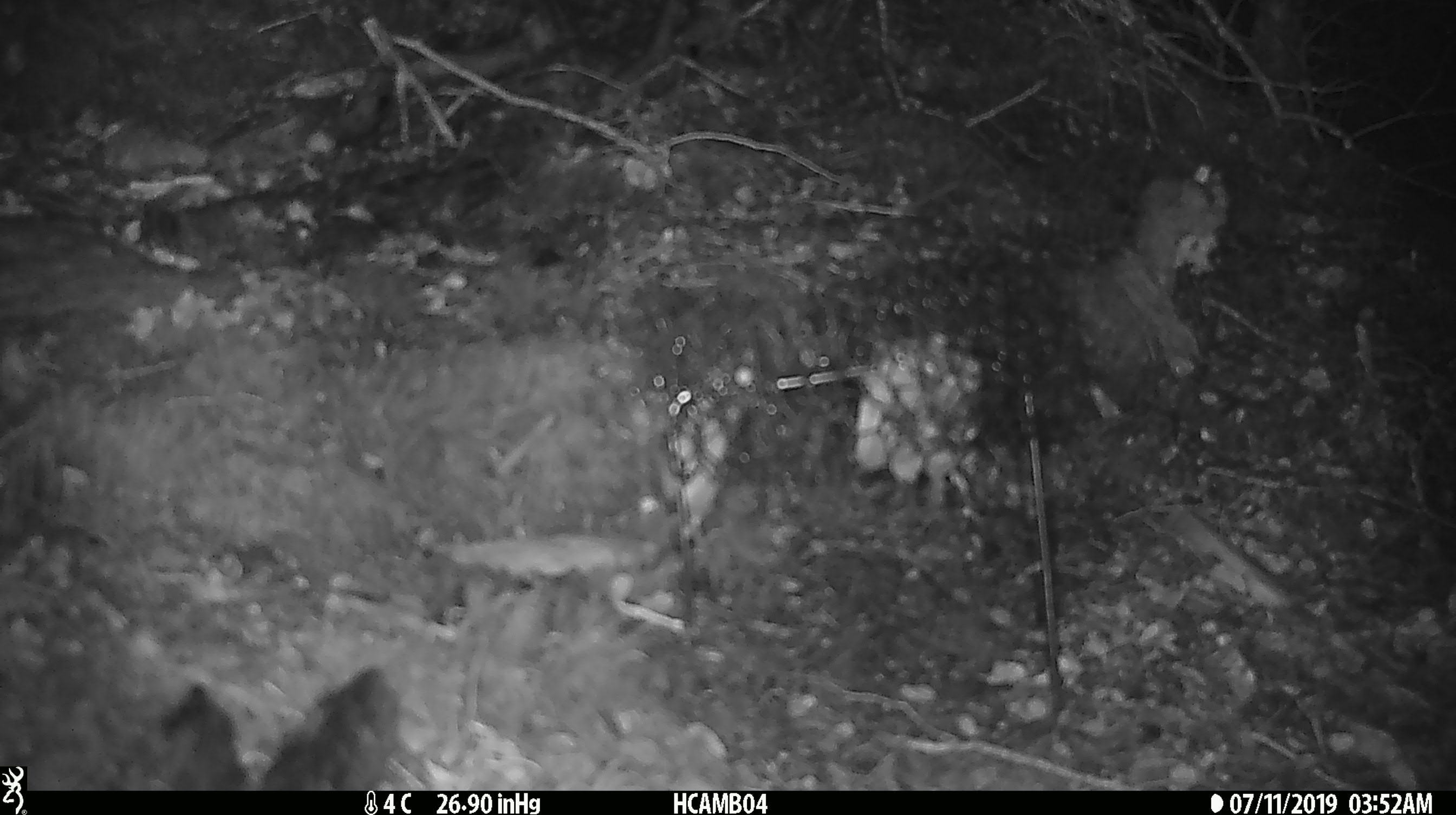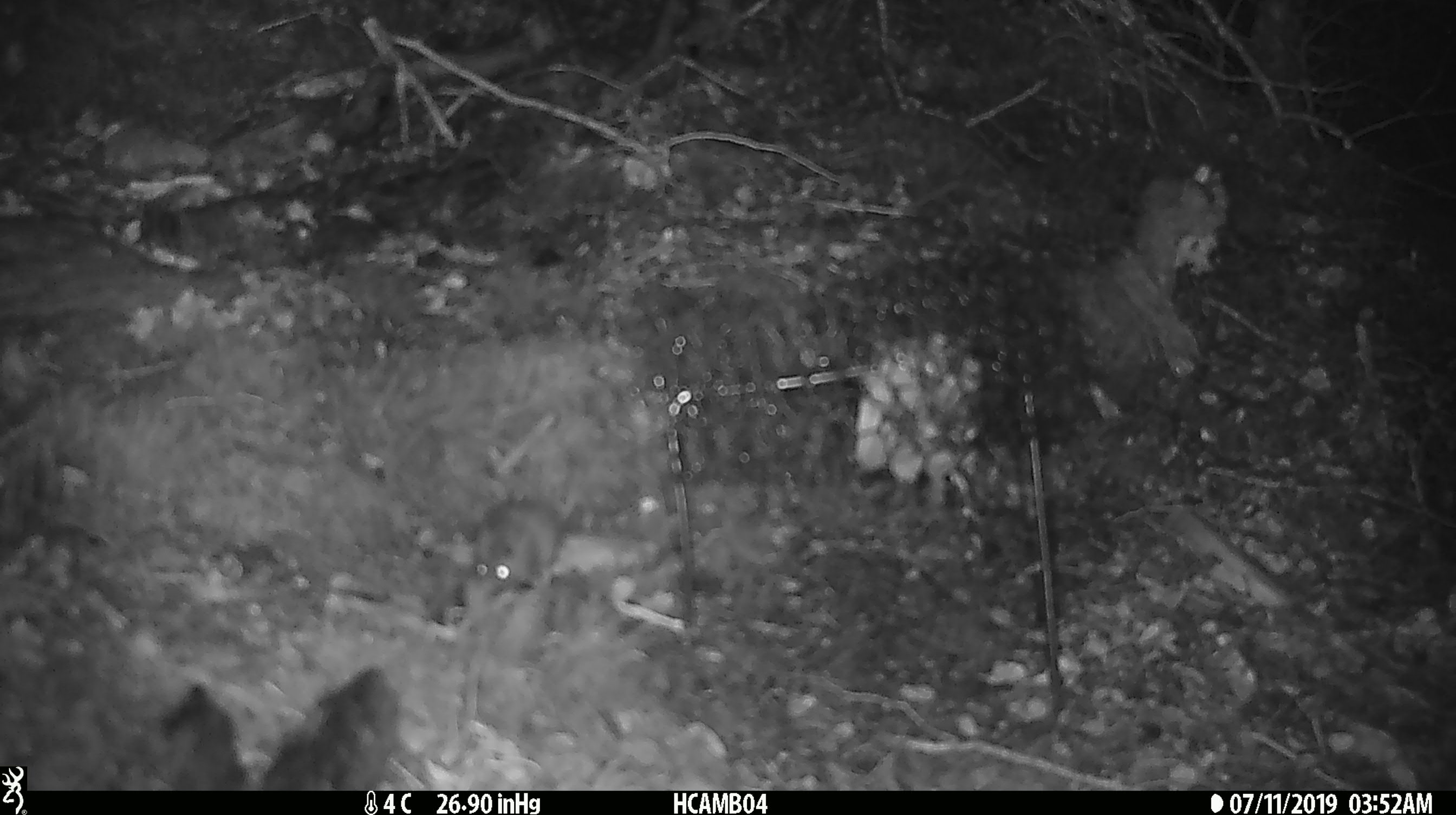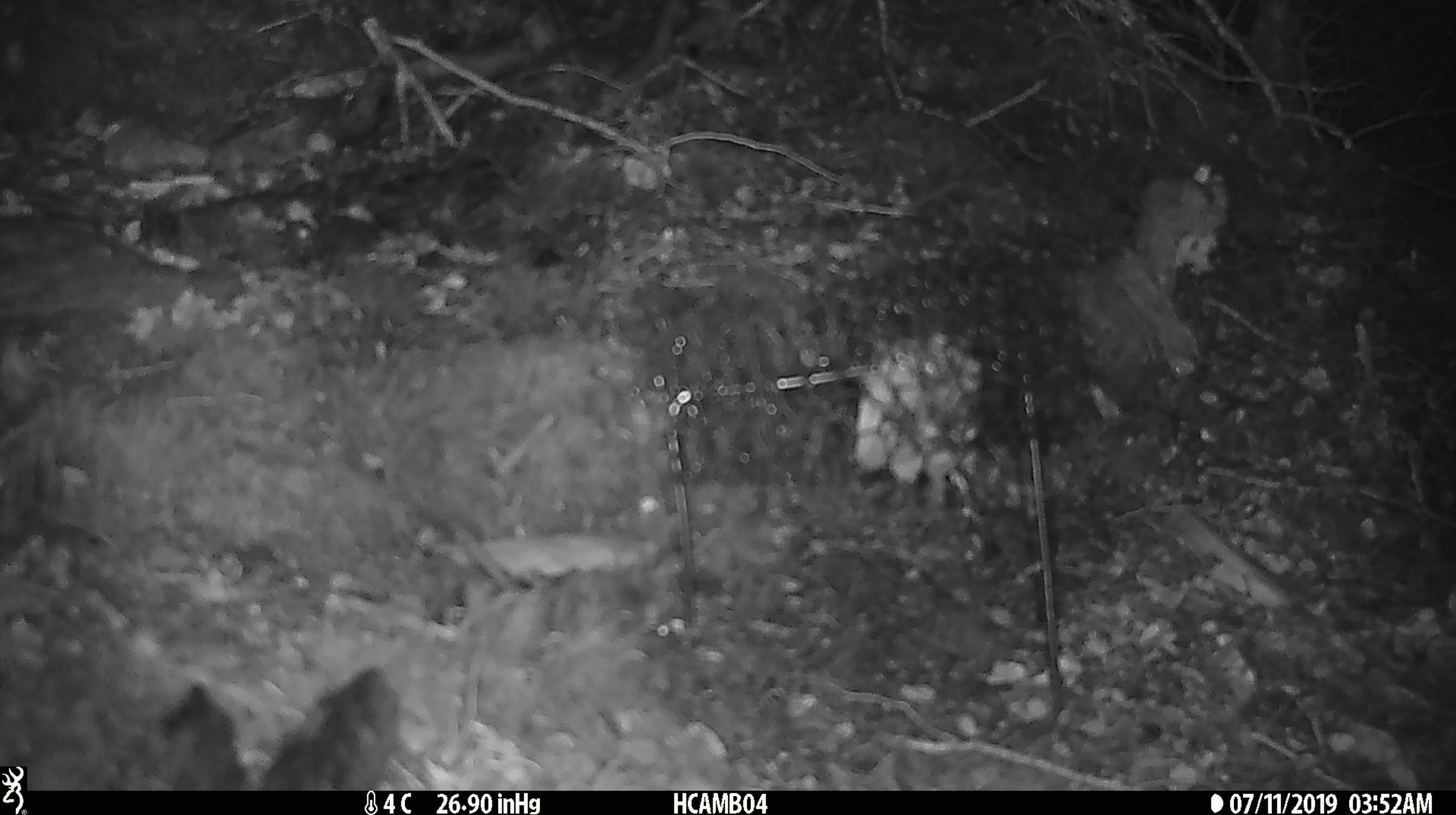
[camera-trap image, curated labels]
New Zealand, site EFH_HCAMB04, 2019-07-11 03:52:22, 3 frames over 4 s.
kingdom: Animalia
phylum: Chordata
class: Mammalia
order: Rodentia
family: Muridae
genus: Mus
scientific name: Mus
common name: mouse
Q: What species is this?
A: Mouse (Mus).